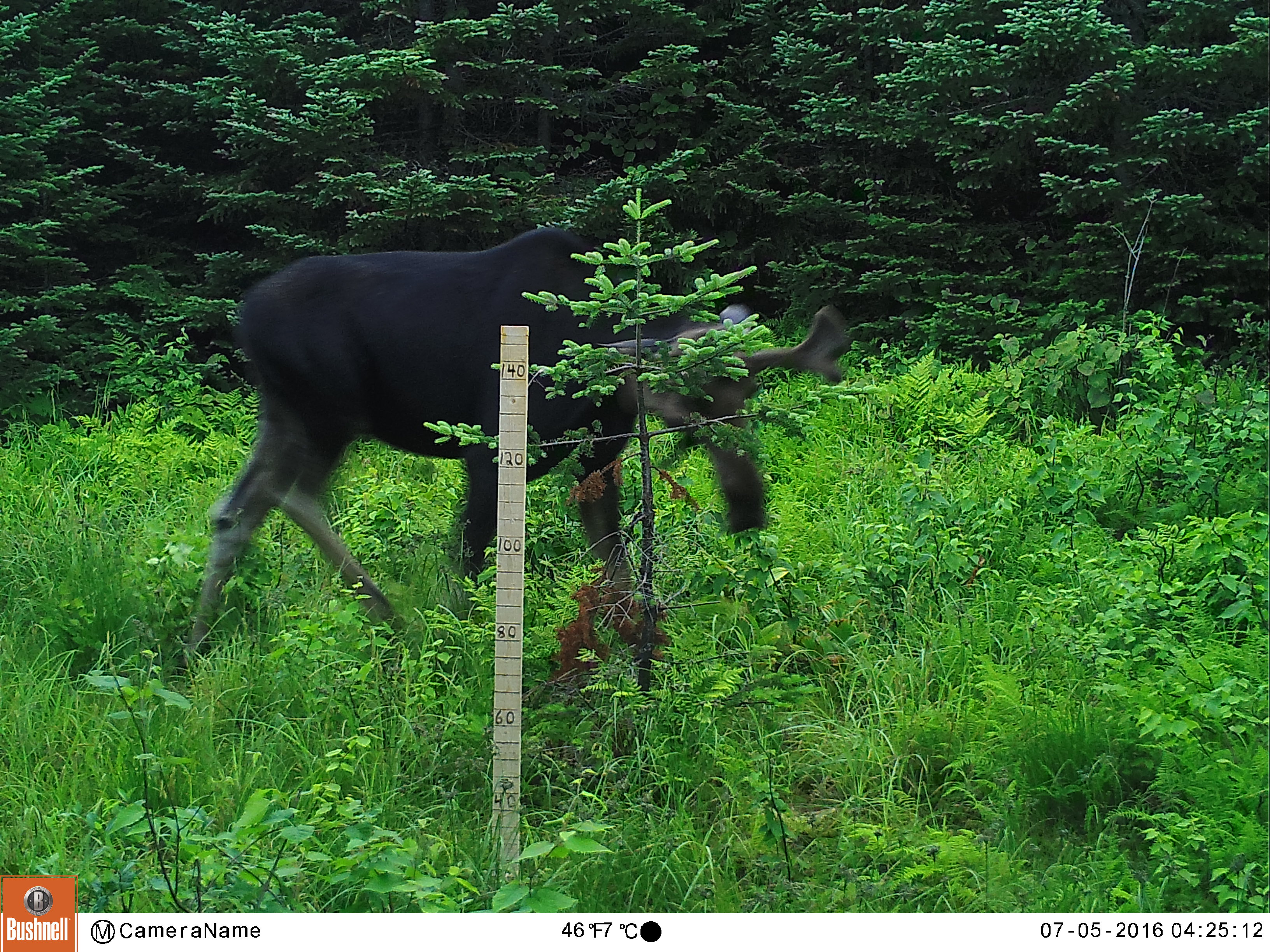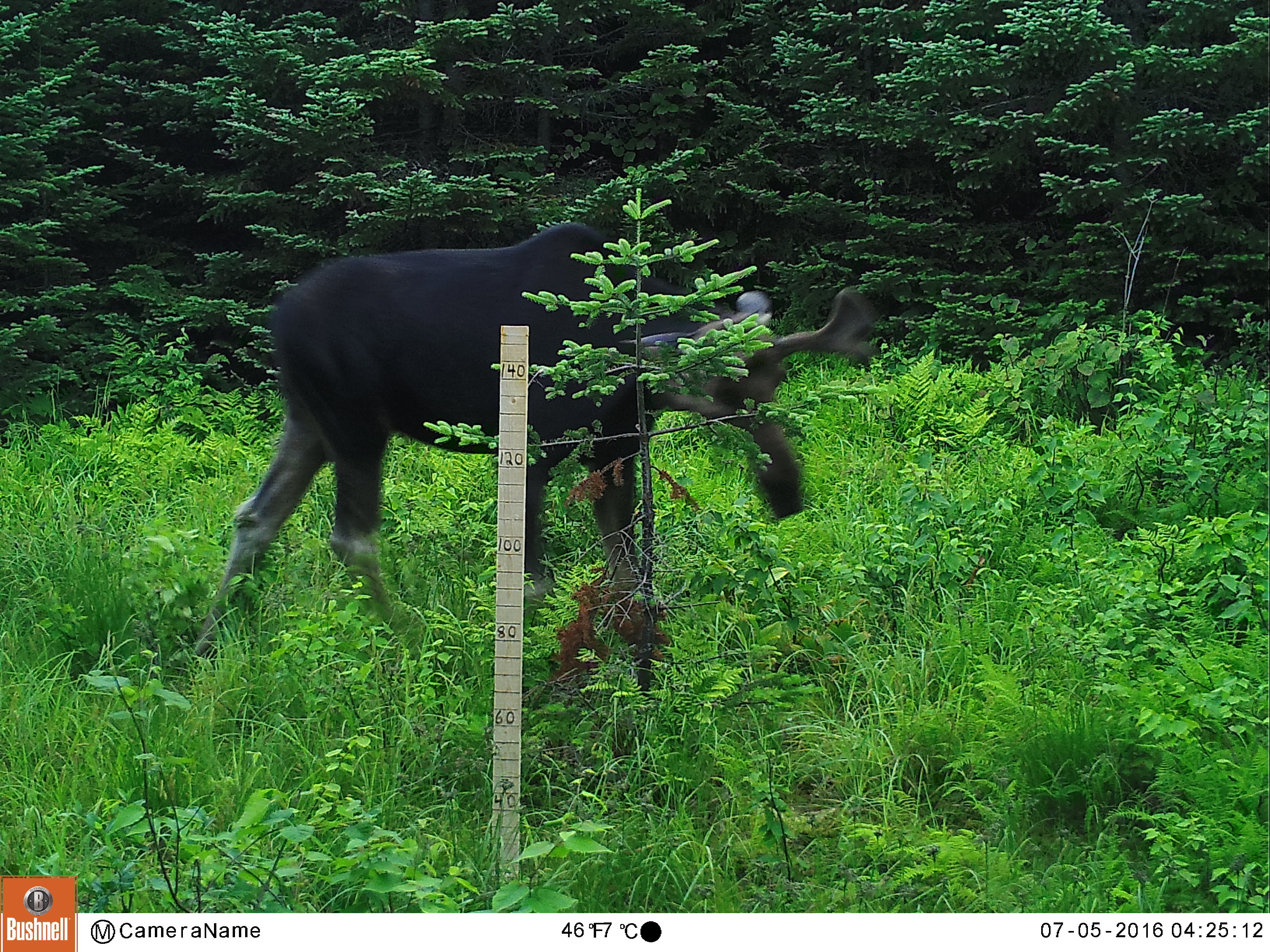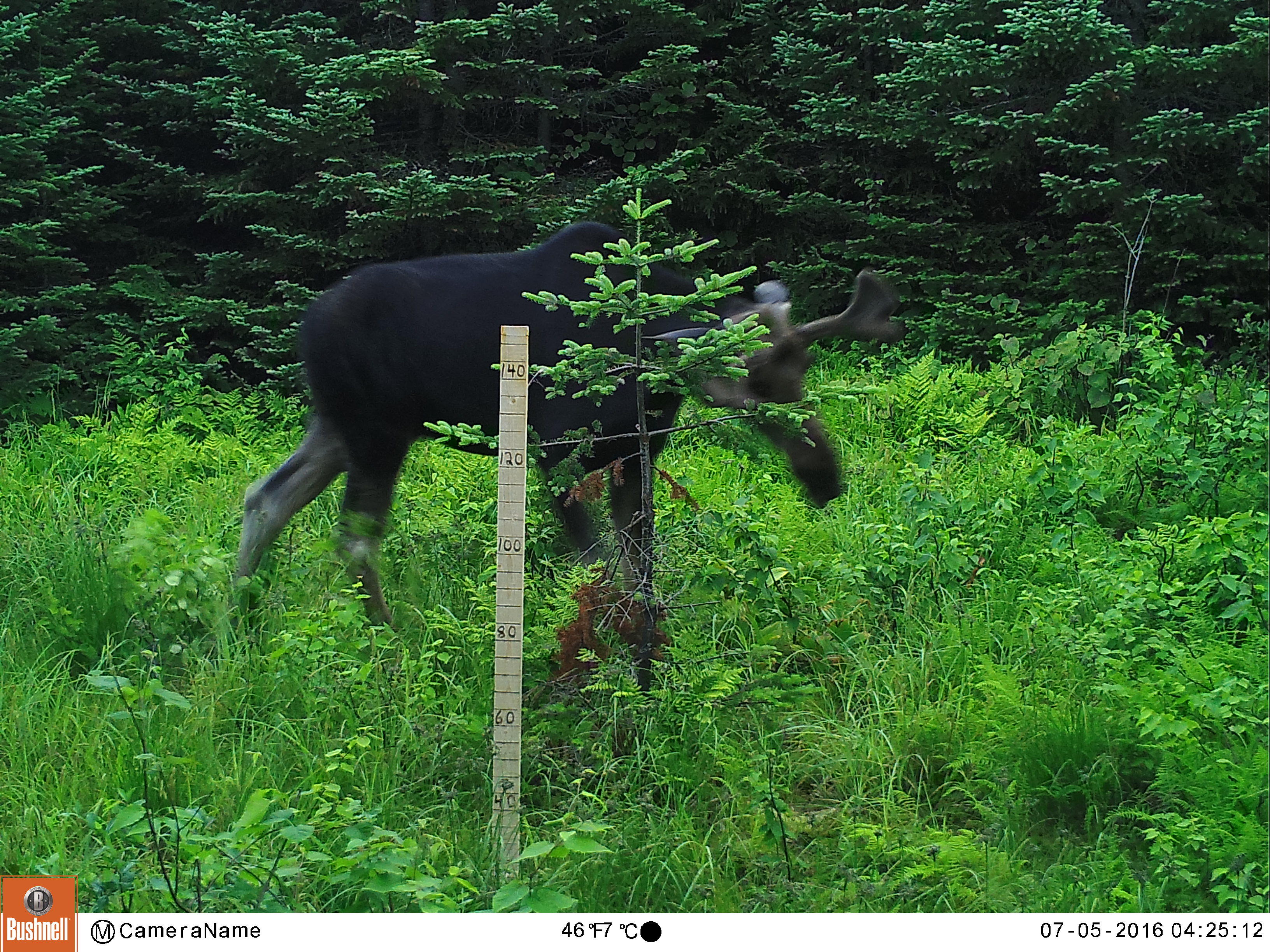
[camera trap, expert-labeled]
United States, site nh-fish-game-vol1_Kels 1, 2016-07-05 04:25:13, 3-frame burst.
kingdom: Animalia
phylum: Chordata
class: Mammalia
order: Artiodactyla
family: Cervidae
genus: Alces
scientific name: Alces alces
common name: moose